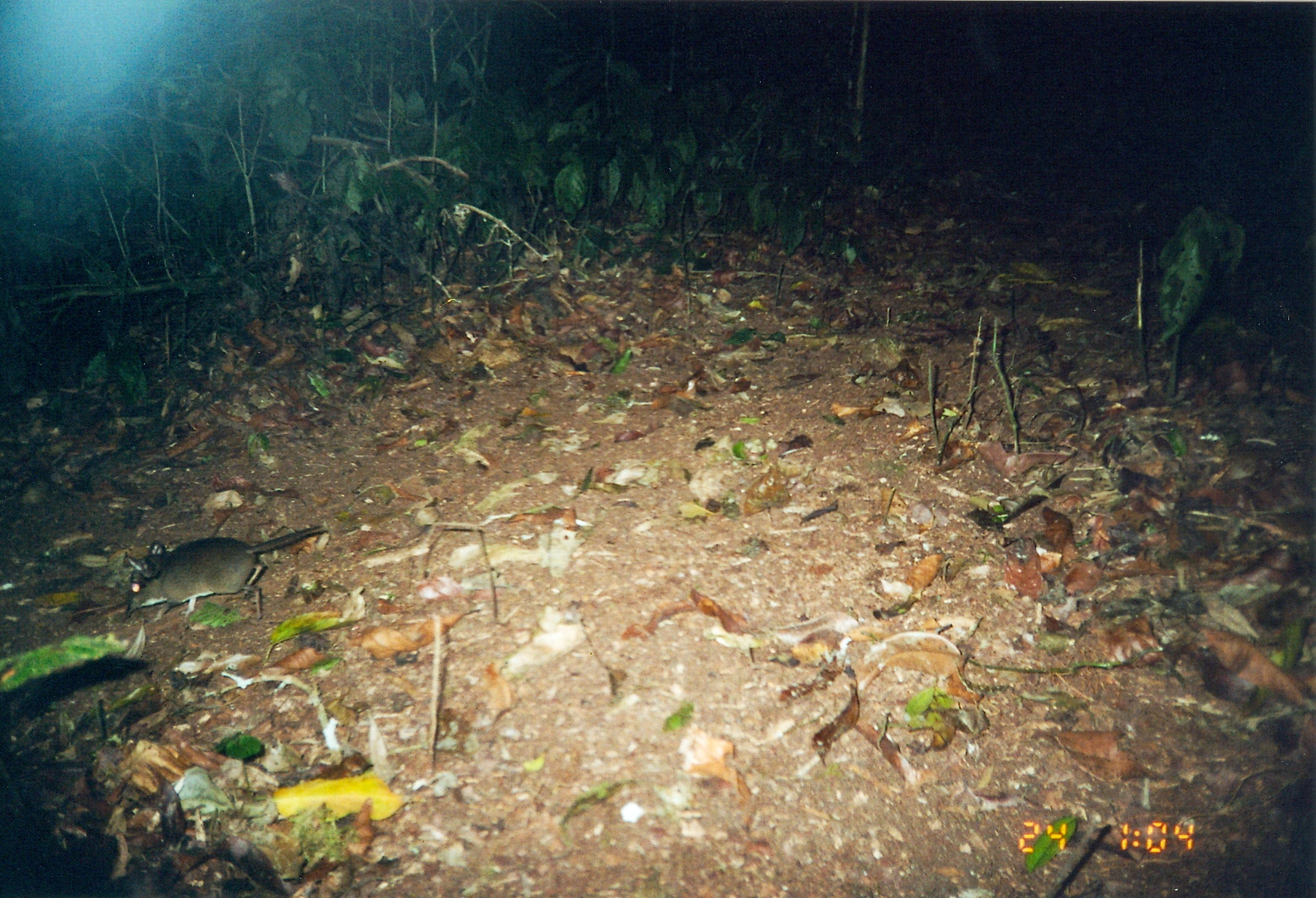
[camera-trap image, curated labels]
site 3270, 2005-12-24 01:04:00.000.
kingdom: Animalia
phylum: Chordata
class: Mammalia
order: Macroscelidea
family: Macroscelididae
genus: Petrodromus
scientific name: Petrodromus tetradactylus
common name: four-toed sengi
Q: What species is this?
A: Petrodromus tetradactylus (four-toed sengi).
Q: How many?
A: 1.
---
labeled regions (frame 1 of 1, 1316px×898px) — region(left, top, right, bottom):
petrodromus tetradactylus: region(123, 525, 327, 620)